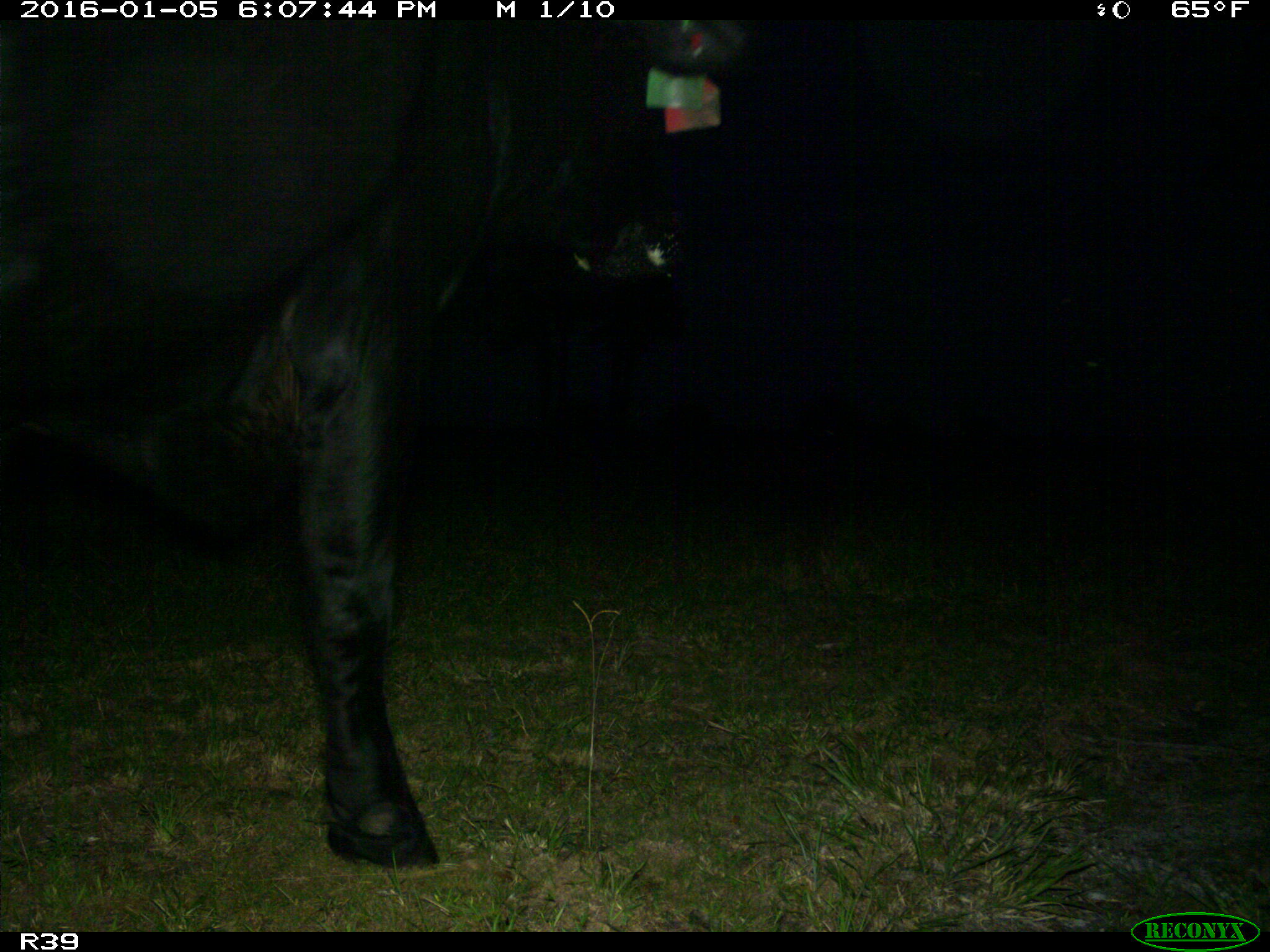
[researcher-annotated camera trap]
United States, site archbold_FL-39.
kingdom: Animalia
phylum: Chordata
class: Mammalia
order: Artiodactyla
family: Bovidae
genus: Bos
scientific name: Bos taurus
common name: domestic cow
Bos taurus (domestic cow).